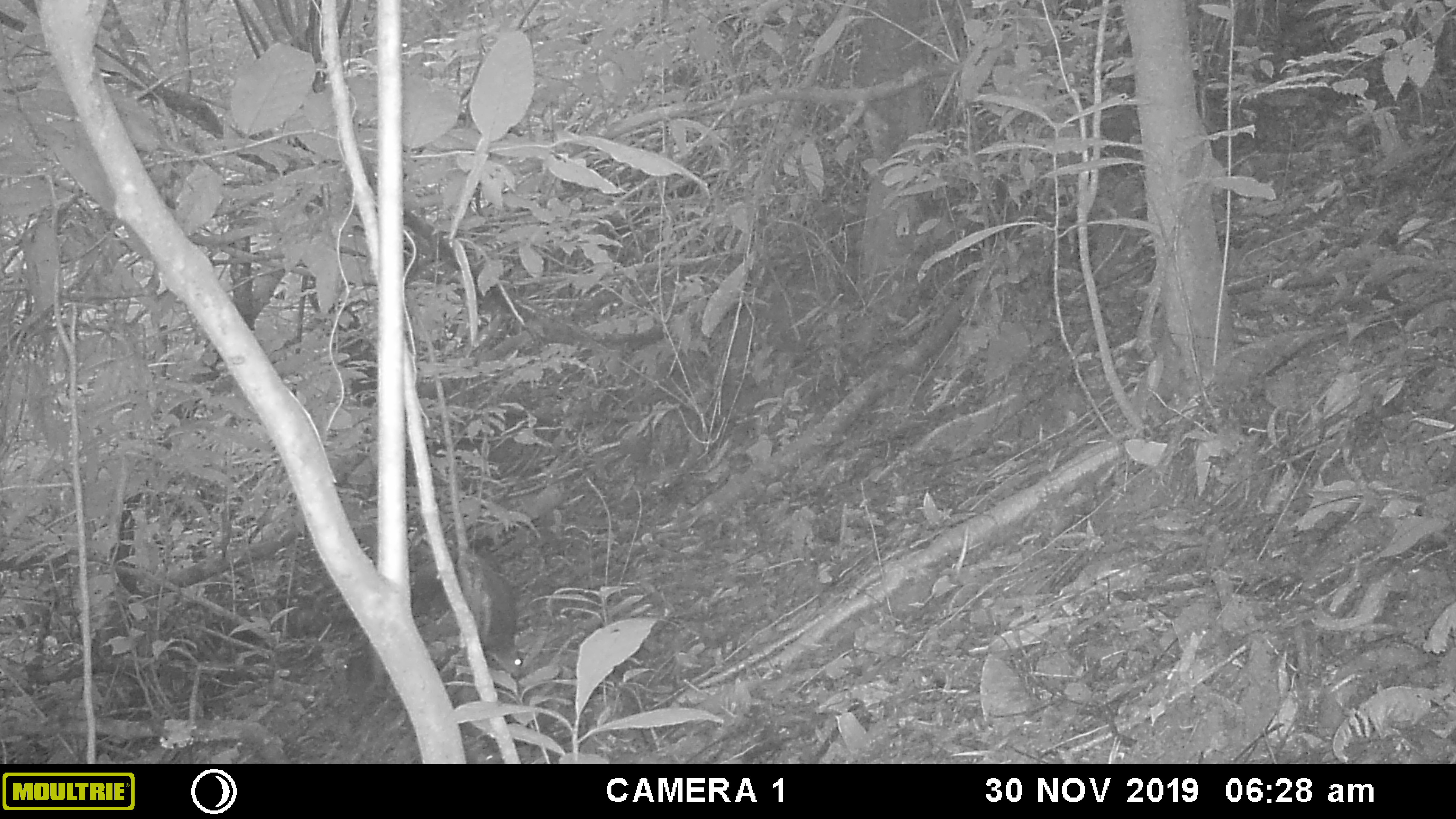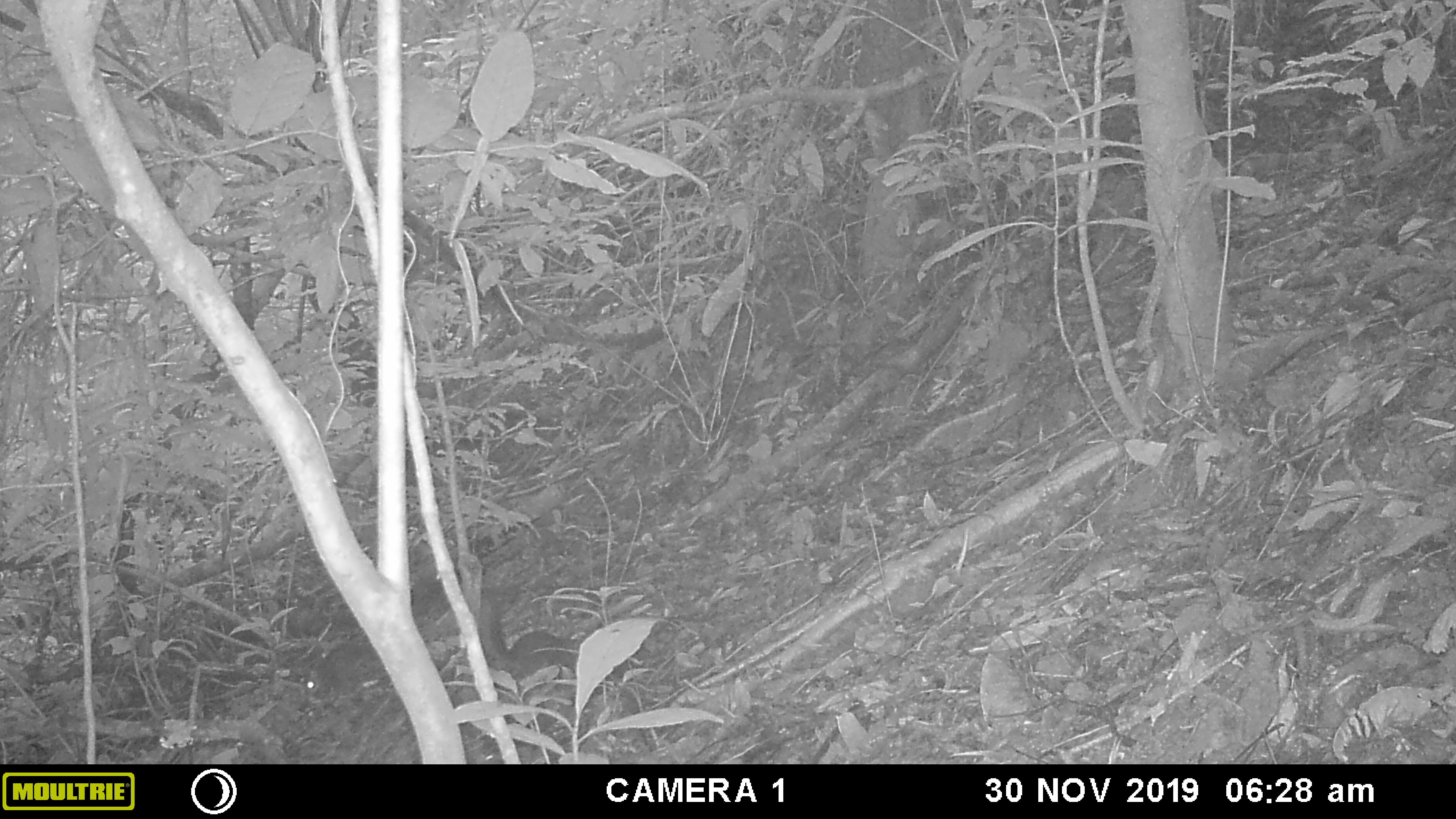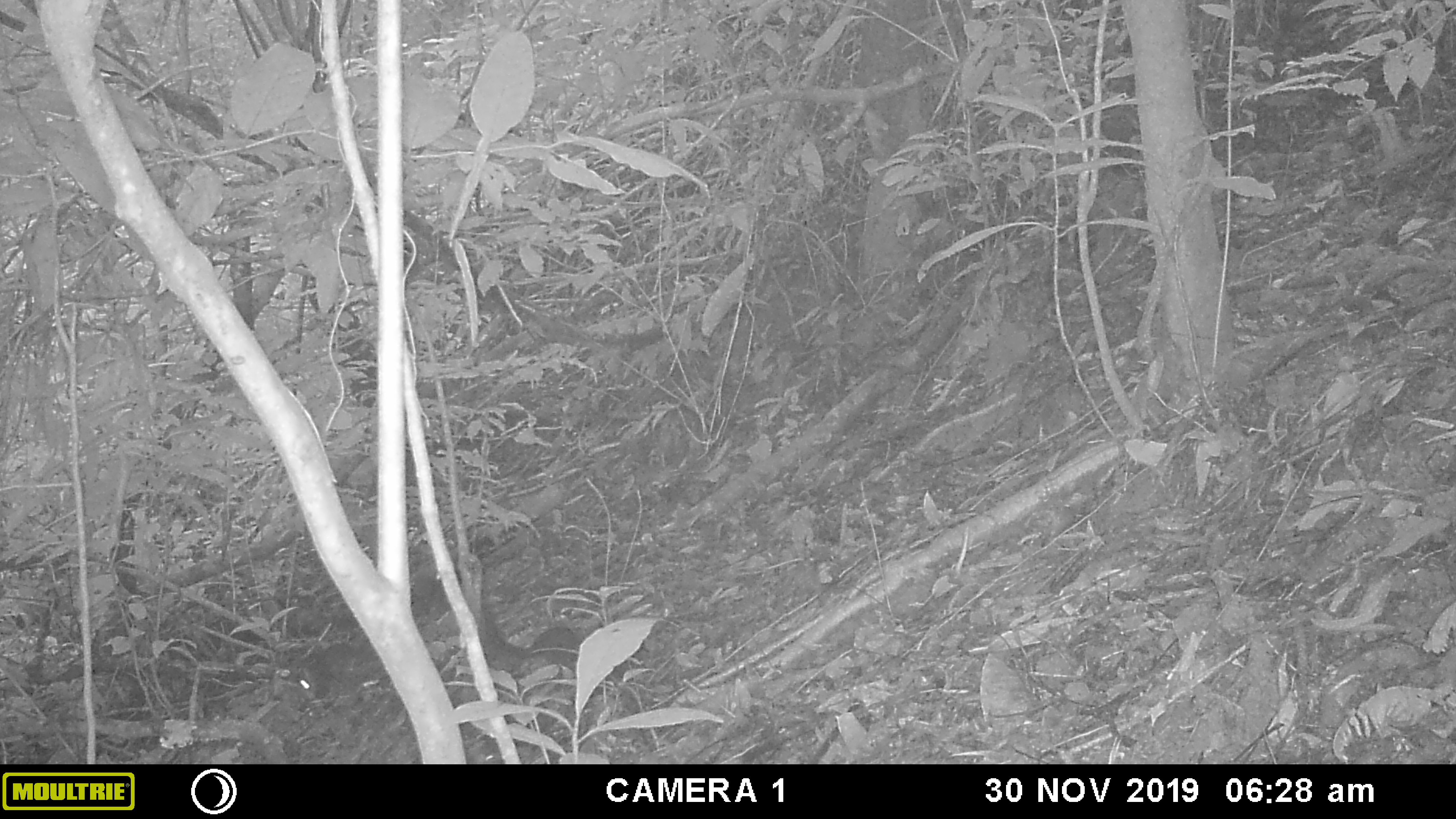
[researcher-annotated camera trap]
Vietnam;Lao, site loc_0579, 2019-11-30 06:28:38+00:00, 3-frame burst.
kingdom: Animalia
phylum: Chordata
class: Mammalia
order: Rodentia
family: Sciuridae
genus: Dremomys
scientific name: Dremomys rufigenis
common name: red-cheeked squirrel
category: red cheeked squirrel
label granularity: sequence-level